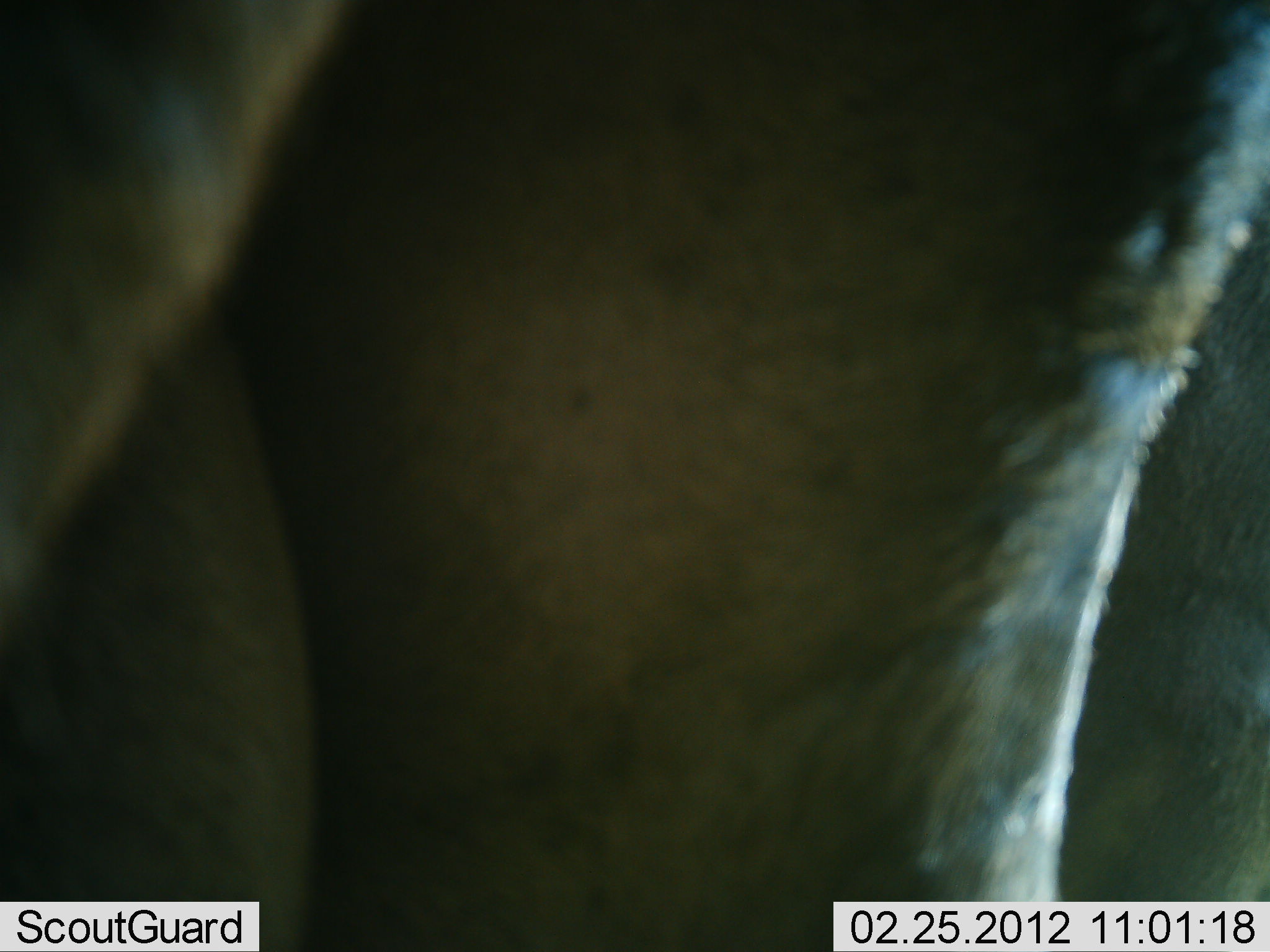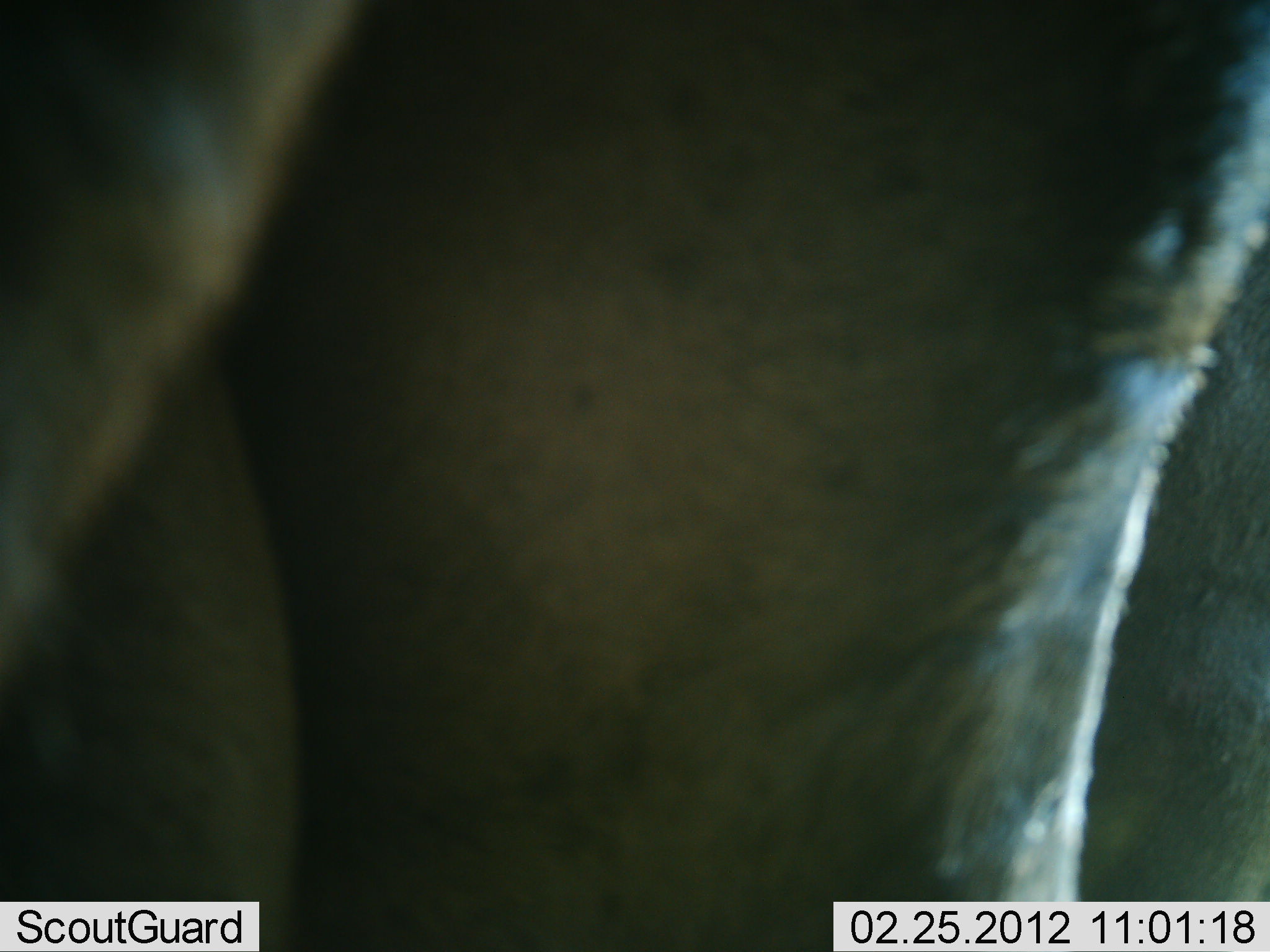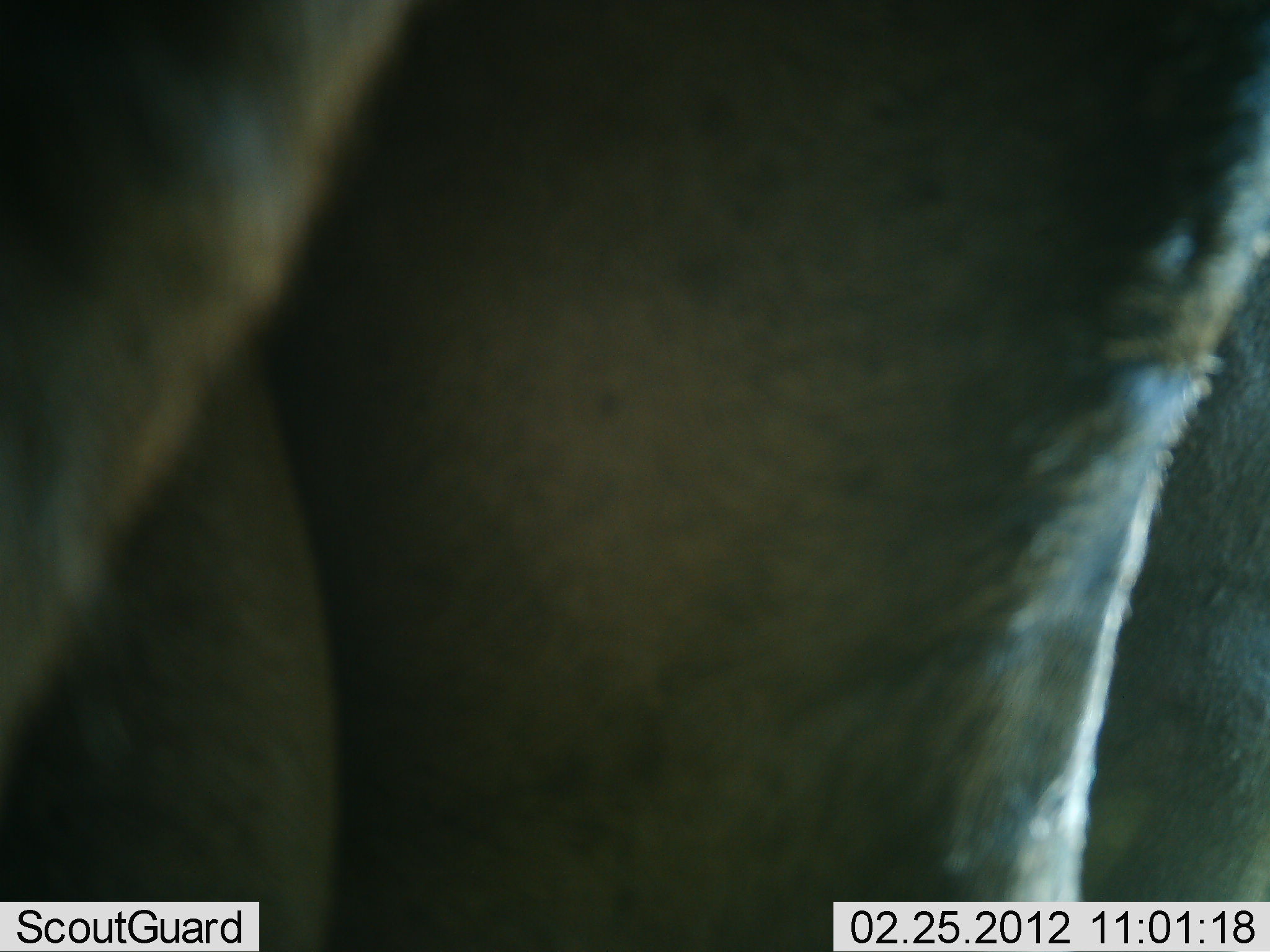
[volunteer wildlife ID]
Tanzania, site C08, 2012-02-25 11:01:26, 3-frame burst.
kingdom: Animalia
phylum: Chordata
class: Mammalia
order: Artiodactyla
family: Bovidae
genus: Connochaetes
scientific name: Connochaetes taurinus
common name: blue wildebeest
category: wildebeest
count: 1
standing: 100%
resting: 0%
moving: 0%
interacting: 0%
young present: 0%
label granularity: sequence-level